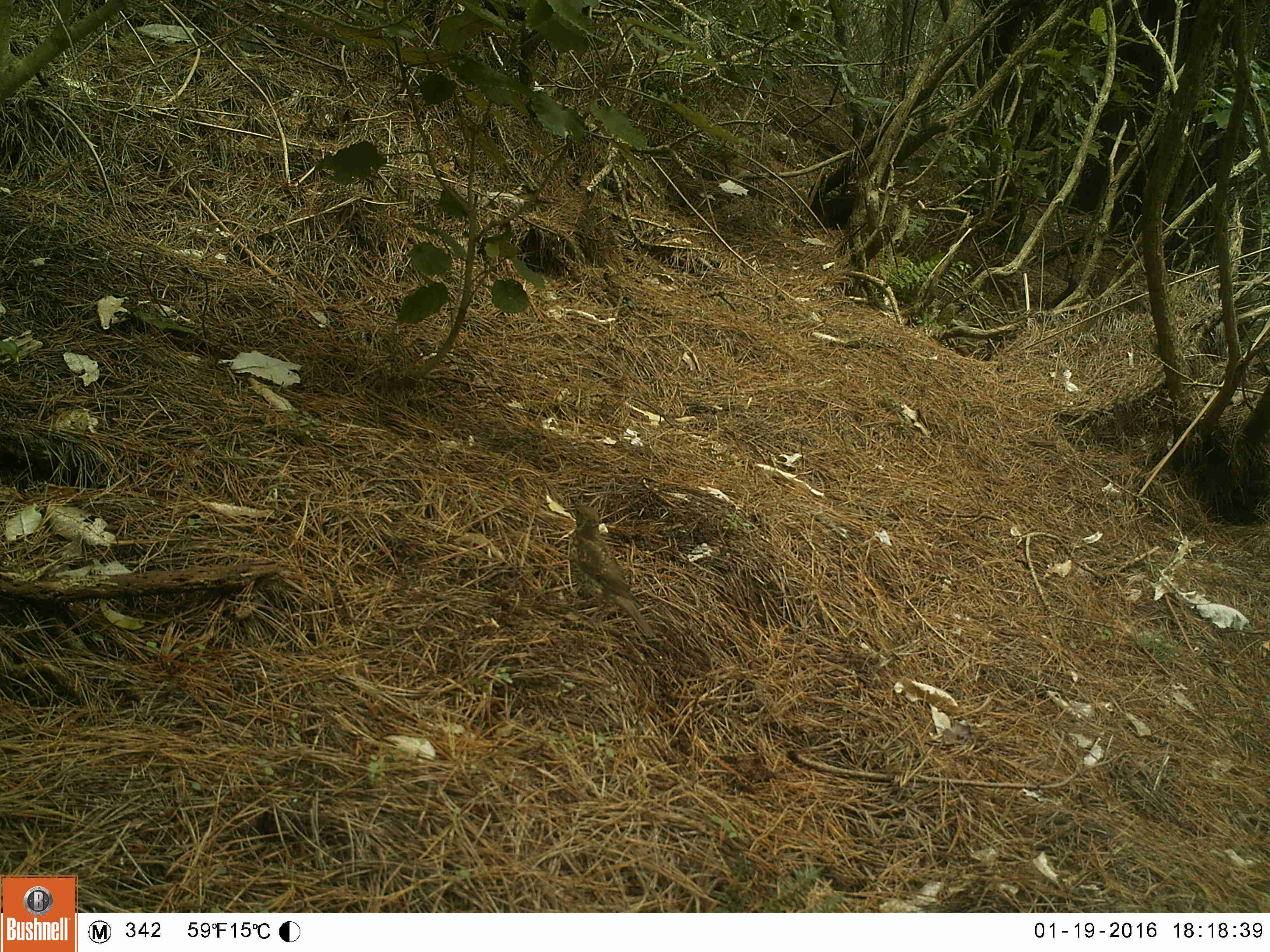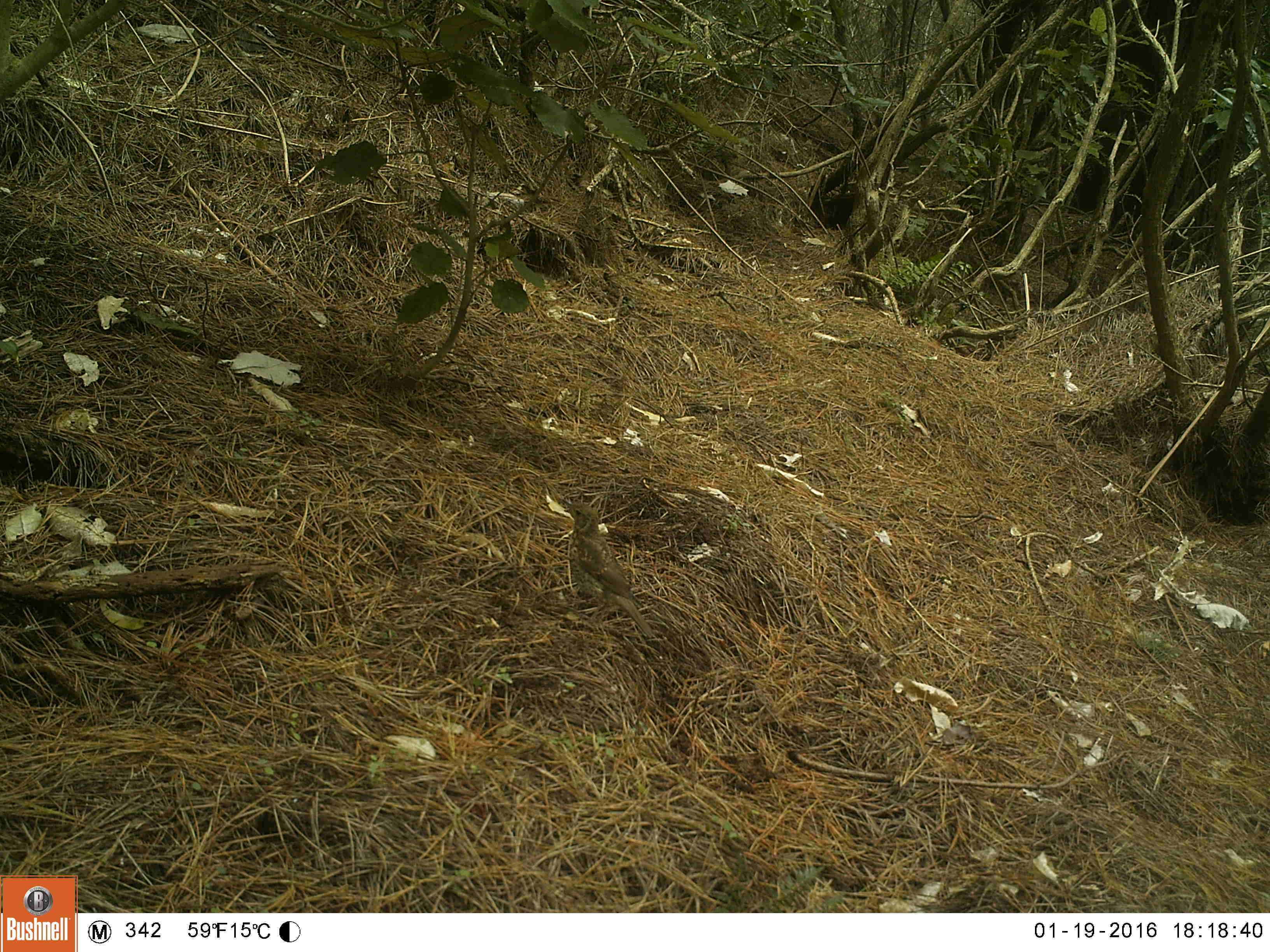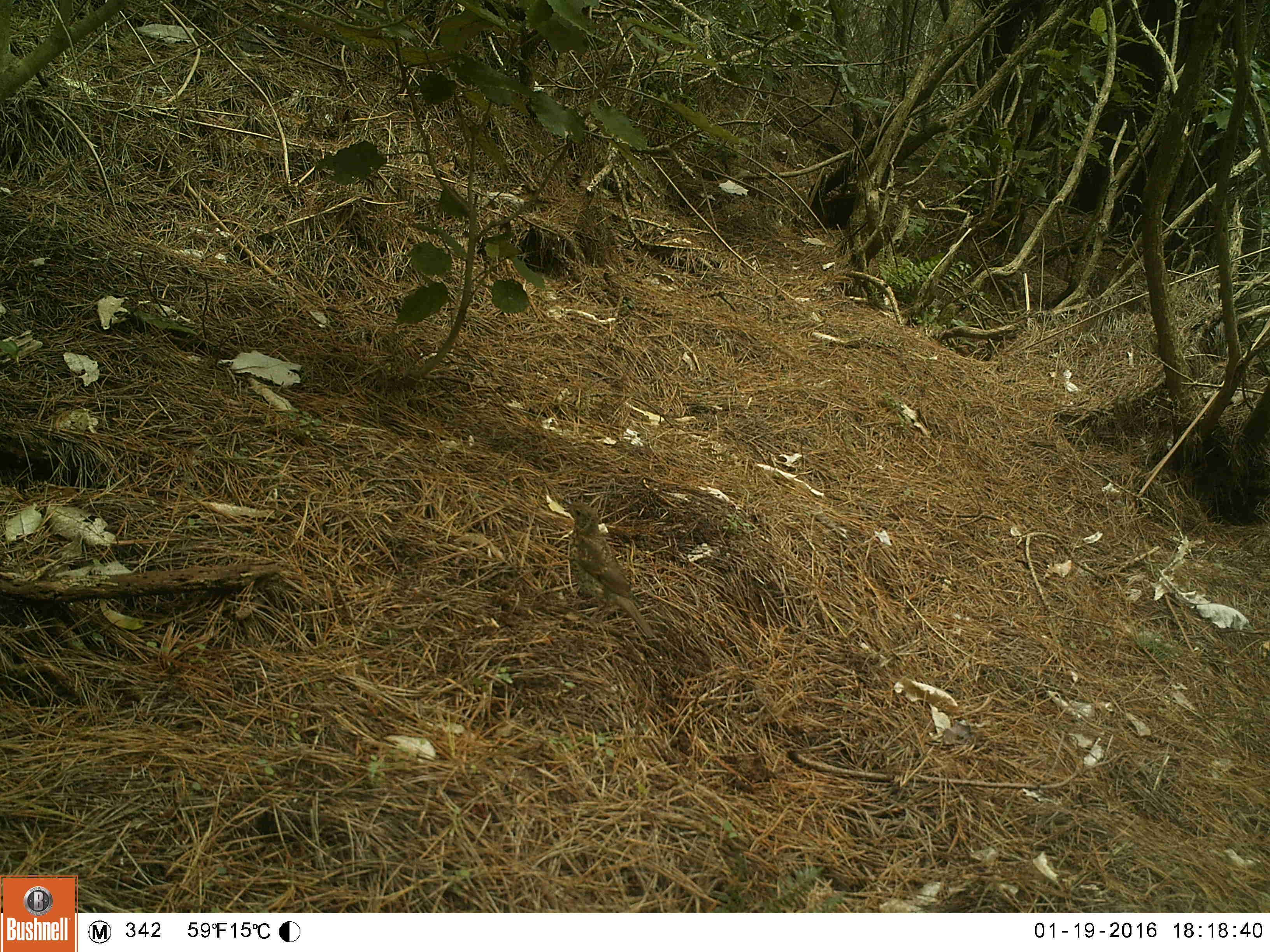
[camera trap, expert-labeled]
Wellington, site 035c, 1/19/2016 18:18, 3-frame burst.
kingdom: Animalia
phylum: Chordata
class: Aves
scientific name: Aves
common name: bird